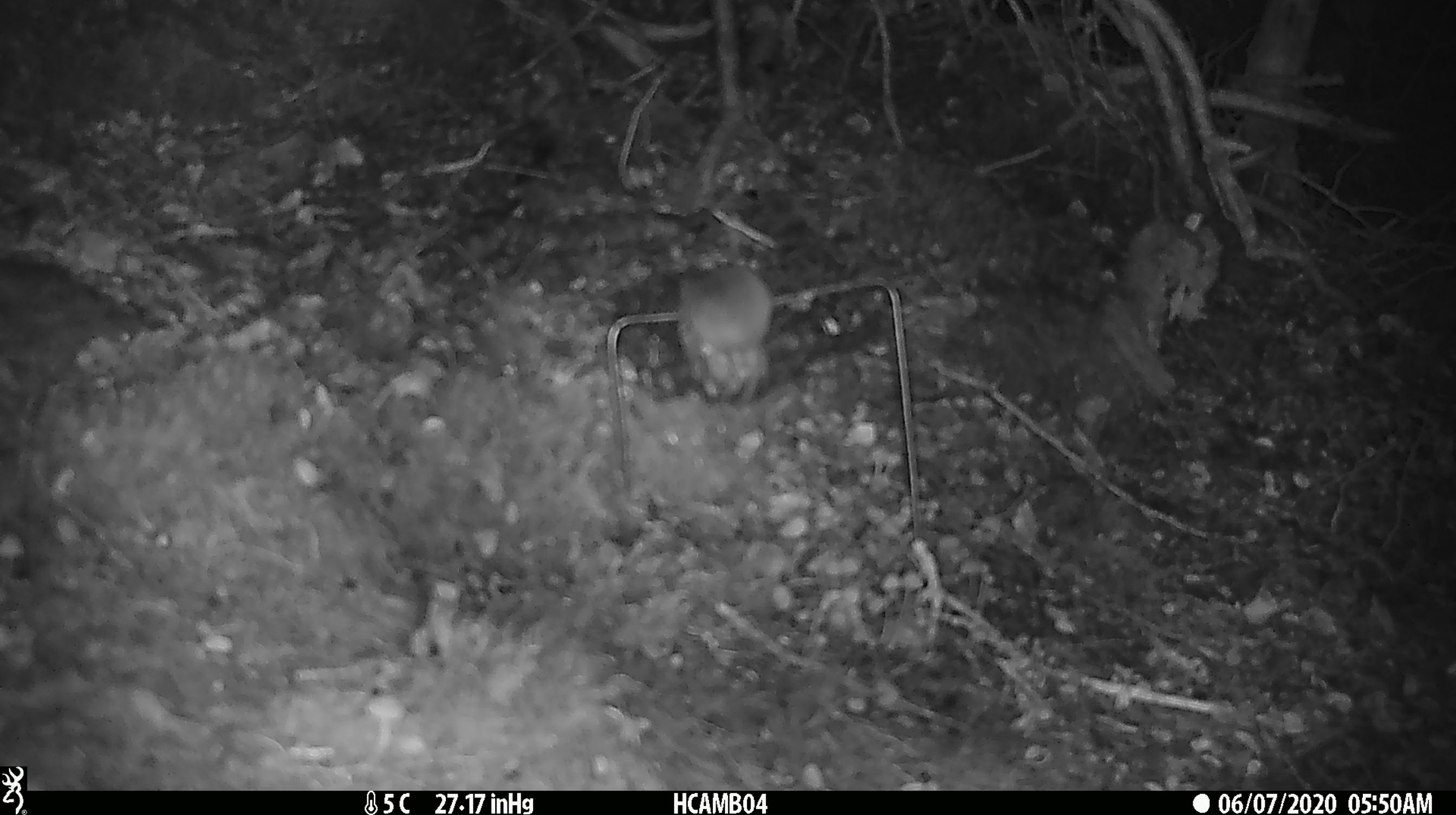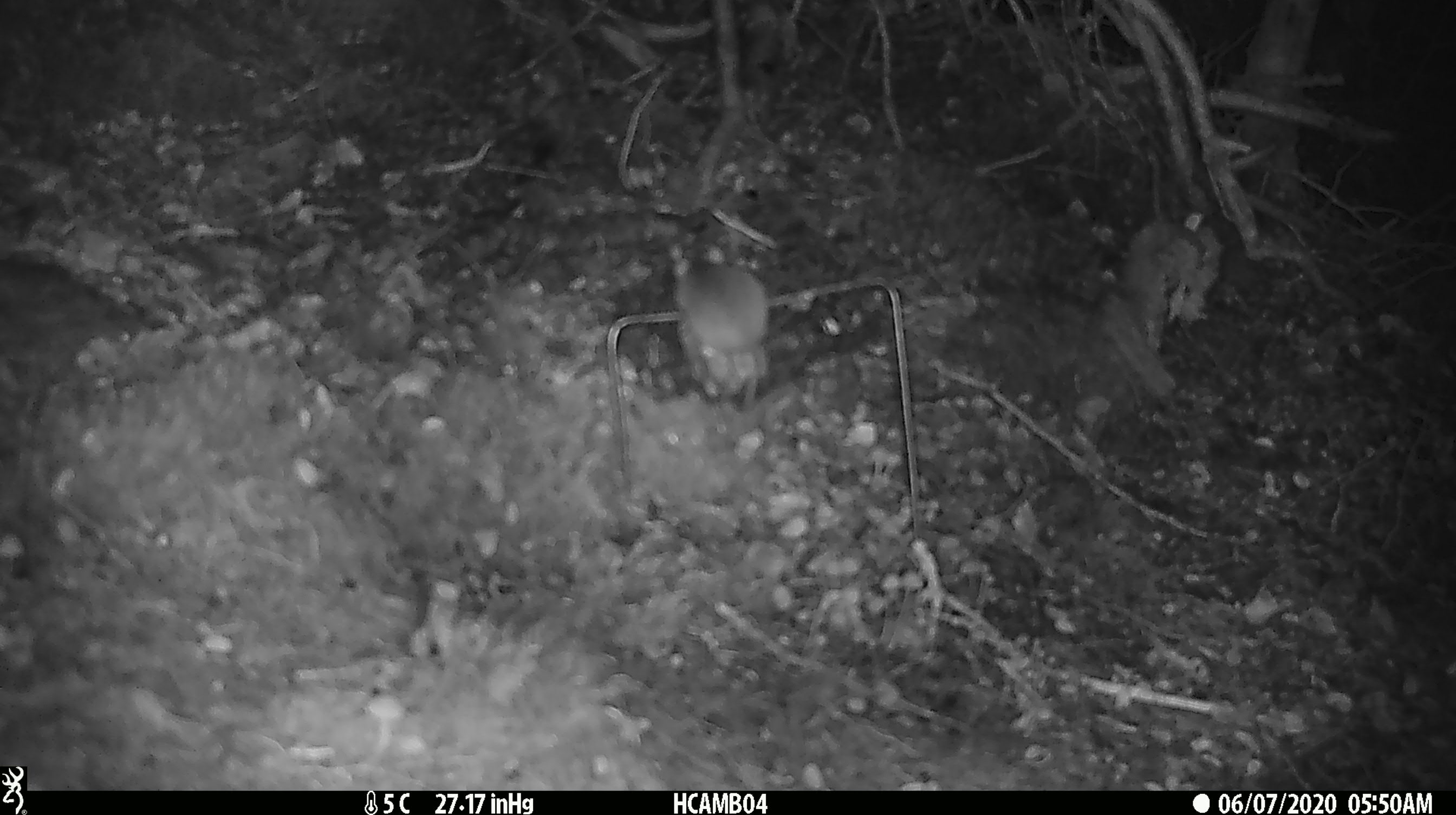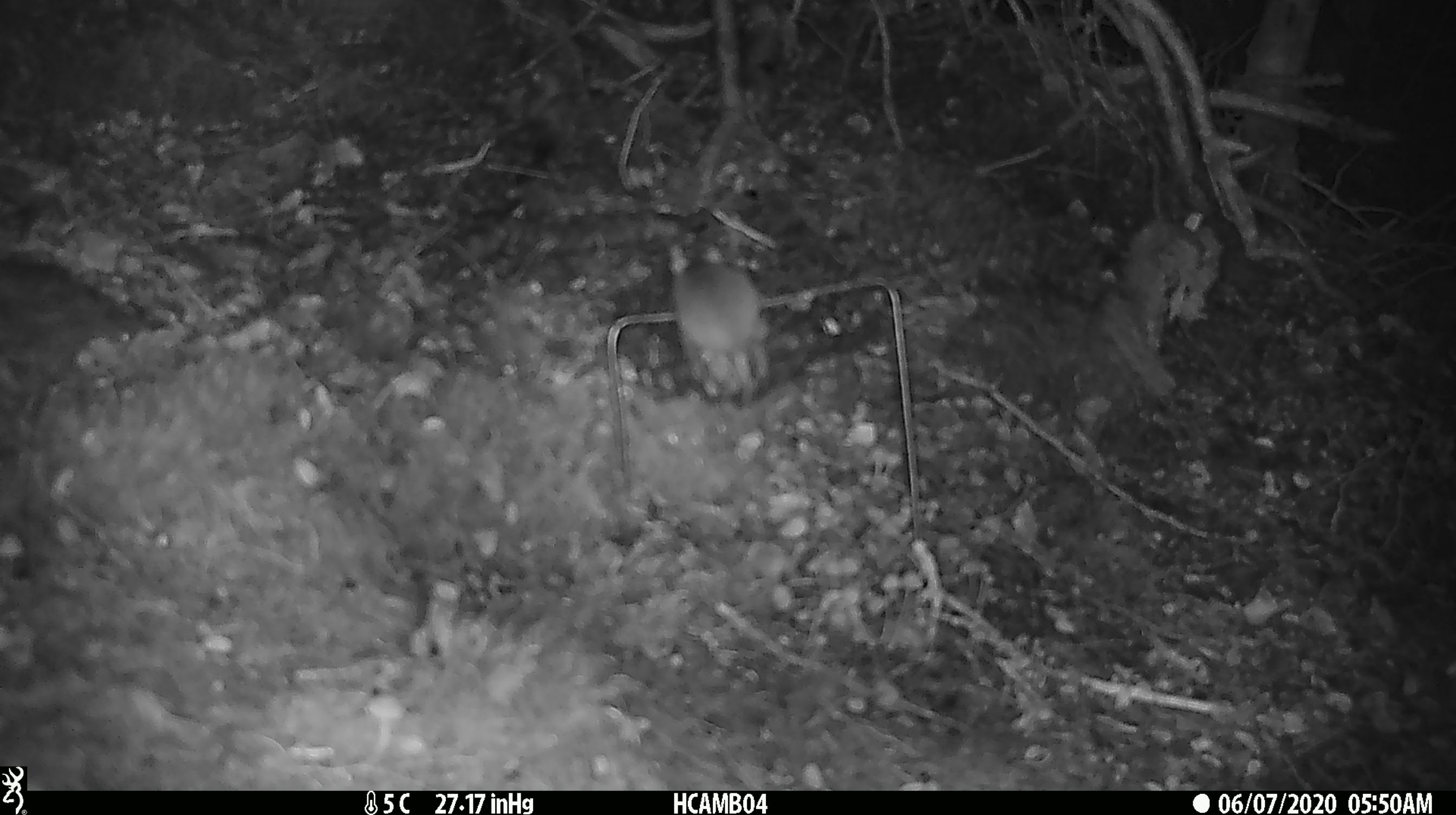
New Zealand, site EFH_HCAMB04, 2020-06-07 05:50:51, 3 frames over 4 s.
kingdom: Animalia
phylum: Chordata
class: Mammalia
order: Rodentia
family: Muridae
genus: Mus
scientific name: Mus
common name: mouse